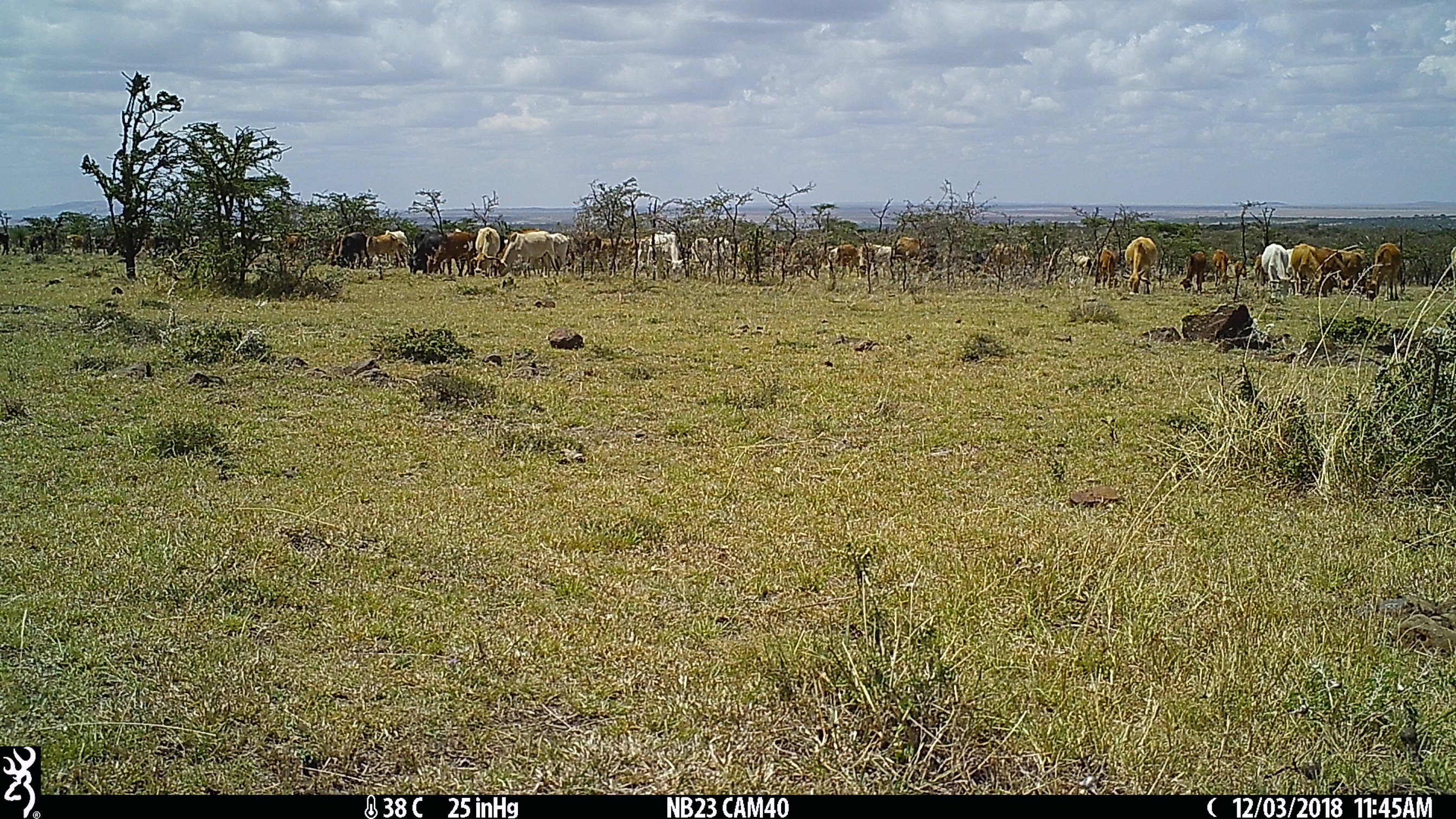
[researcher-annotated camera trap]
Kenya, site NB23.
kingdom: Animalia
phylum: Chordata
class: Mammalia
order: Artiodactyla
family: Bovidae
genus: Bos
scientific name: Bos taurus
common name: cattle